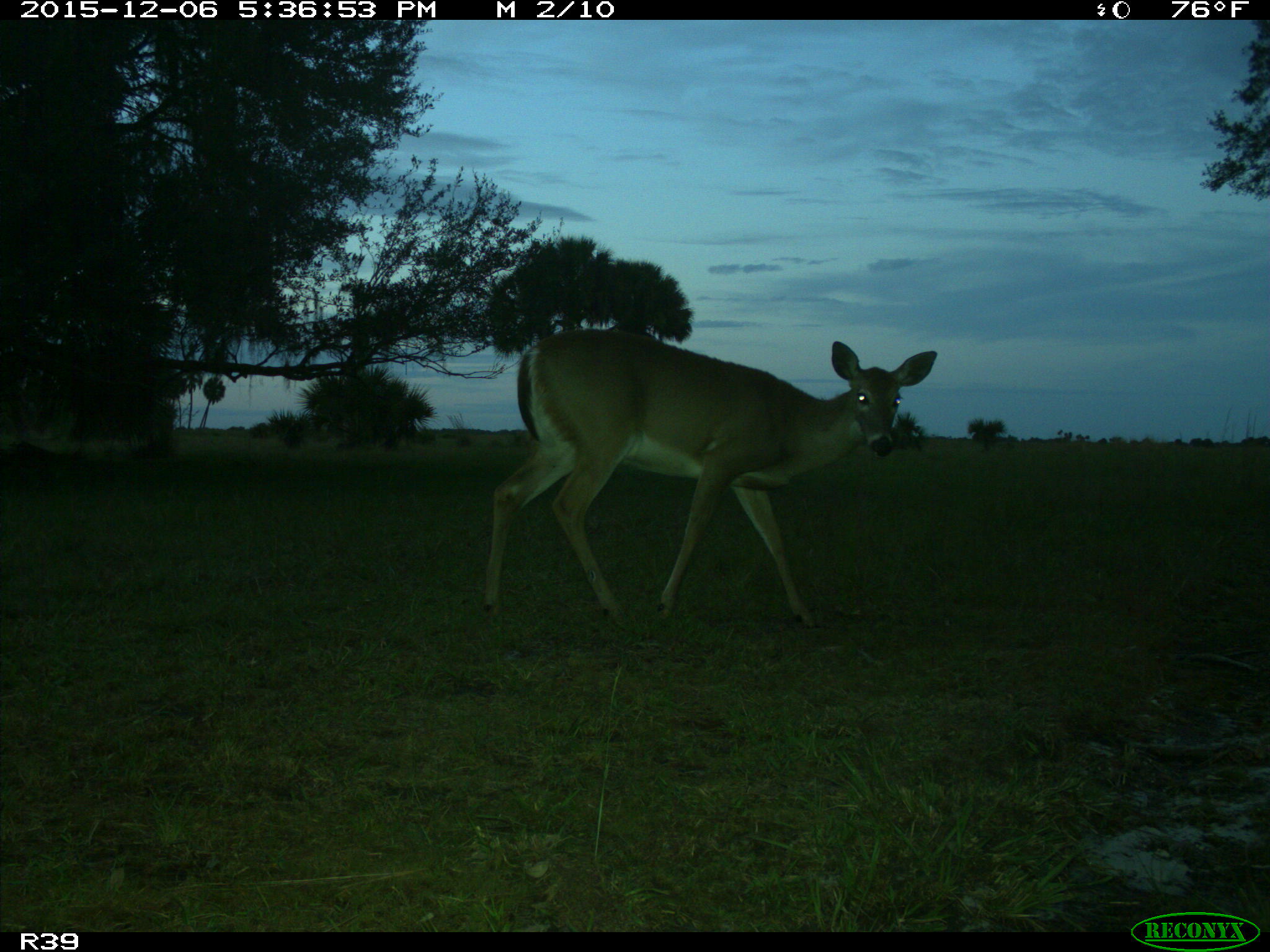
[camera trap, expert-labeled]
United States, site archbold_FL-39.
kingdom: Animalia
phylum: Chordata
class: Mammalia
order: Artiodactyla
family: Cervidae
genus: Odocoileus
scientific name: Odocoileus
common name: deer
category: unidentified deer